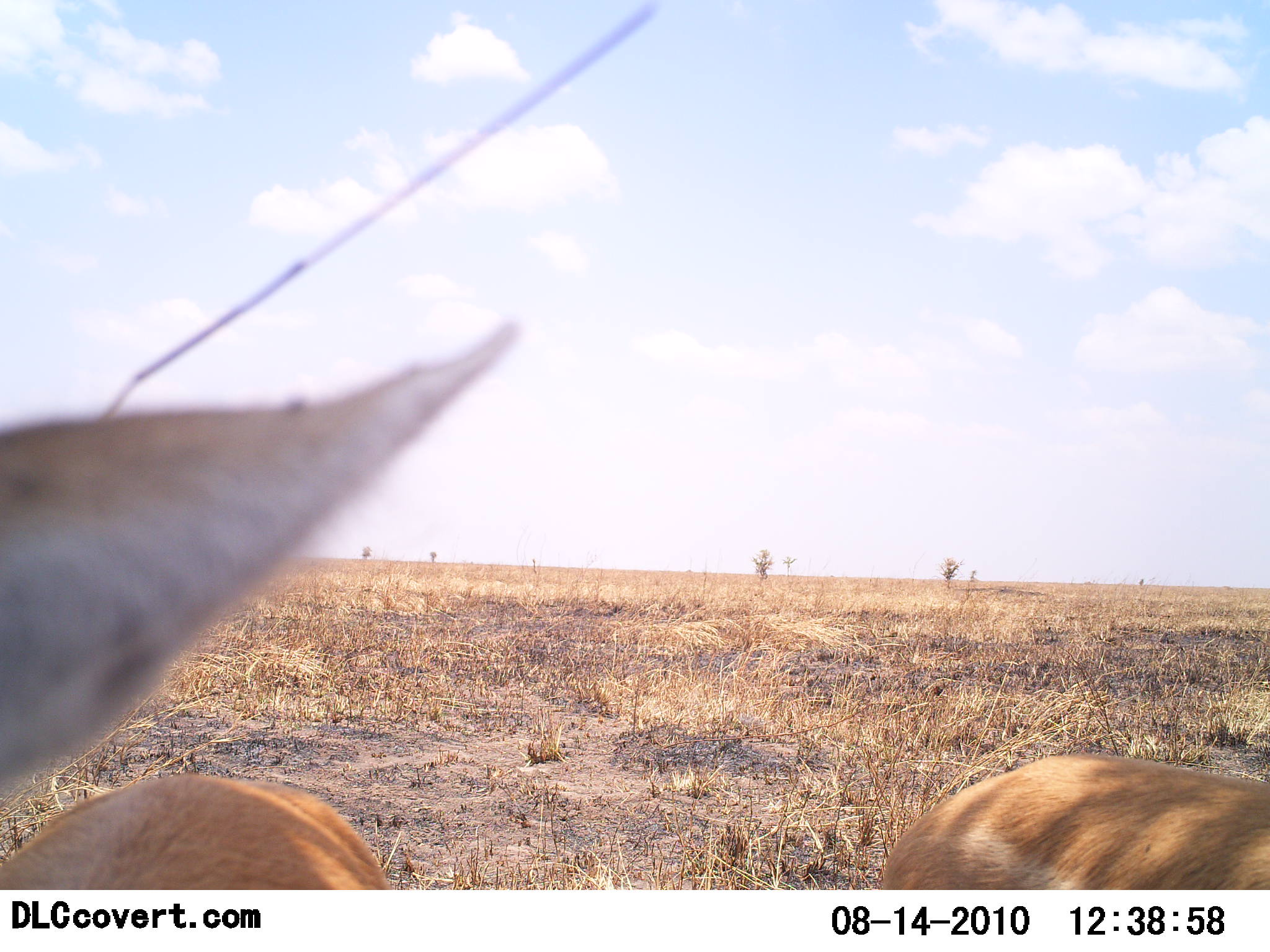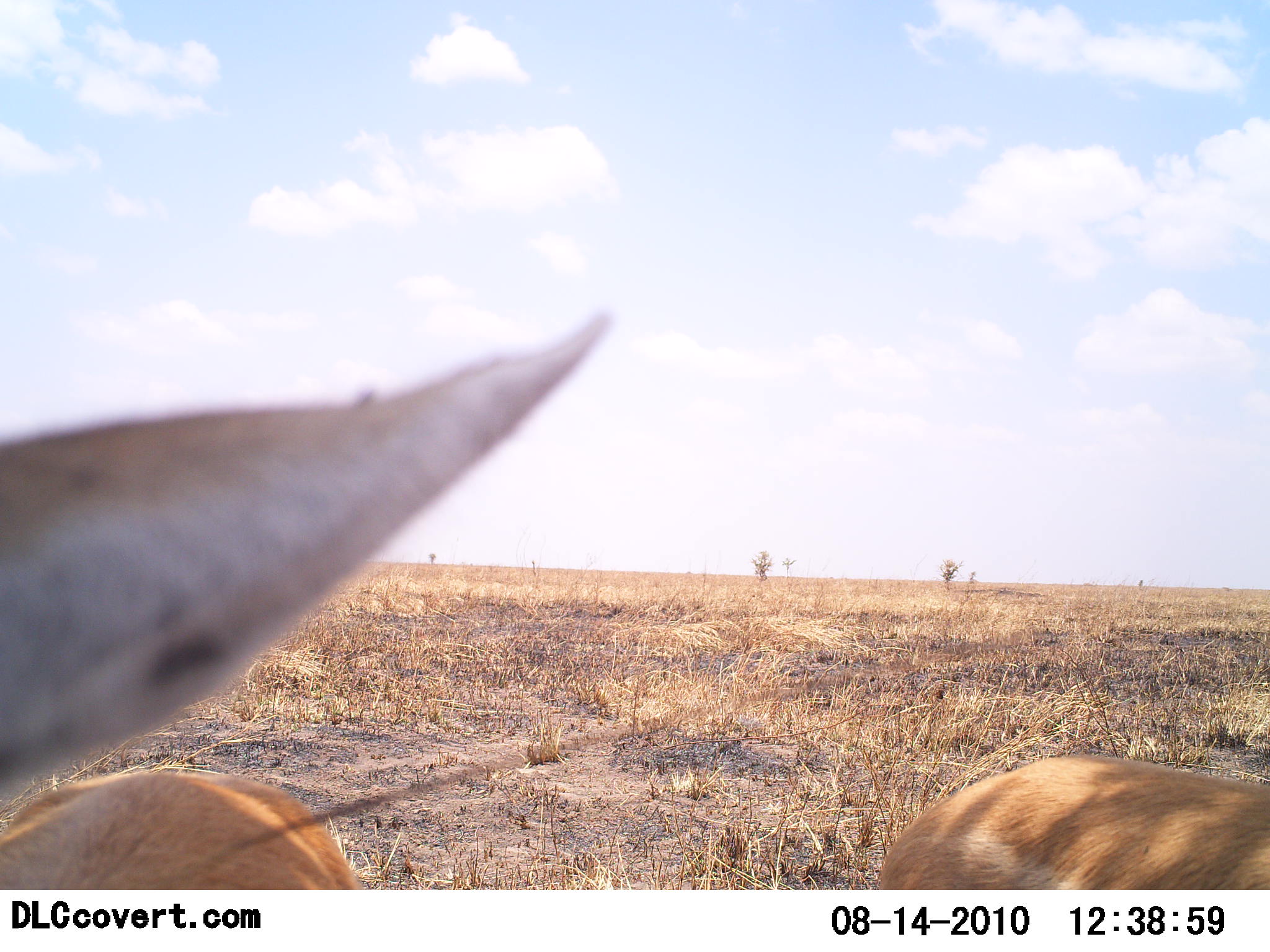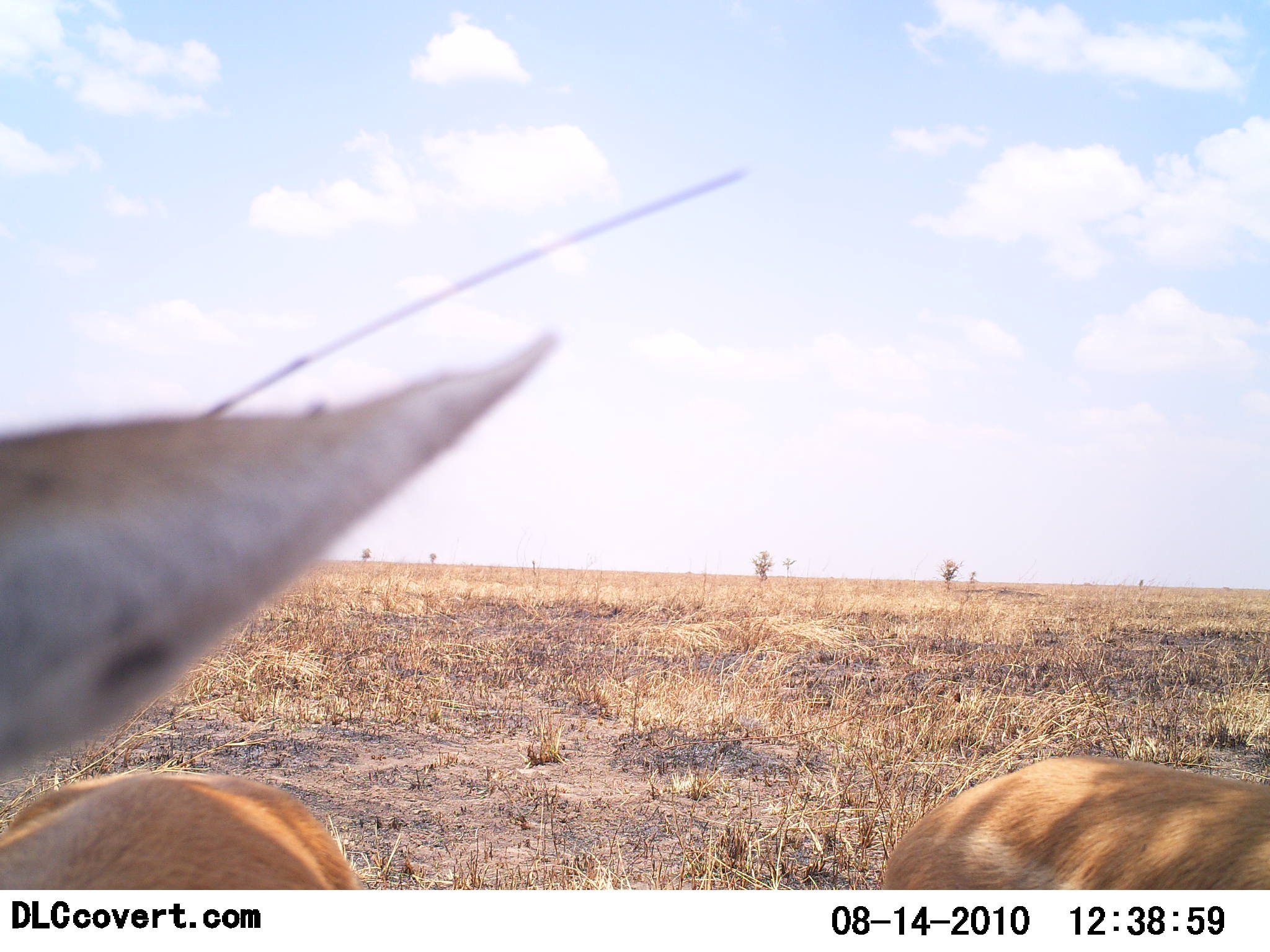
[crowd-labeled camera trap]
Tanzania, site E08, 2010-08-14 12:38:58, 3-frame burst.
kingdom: Animalia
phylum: Chordata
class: Mammalia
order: Artiodactyla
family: Bovidae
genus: Nanger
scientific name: Nanger granti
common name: grant's gazelle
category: gazellegrants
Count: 2.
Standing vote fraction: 86%.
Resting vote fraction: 14%.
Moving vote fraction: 0%.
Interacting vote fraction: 0%.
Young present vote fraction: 0%.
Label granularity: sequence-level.